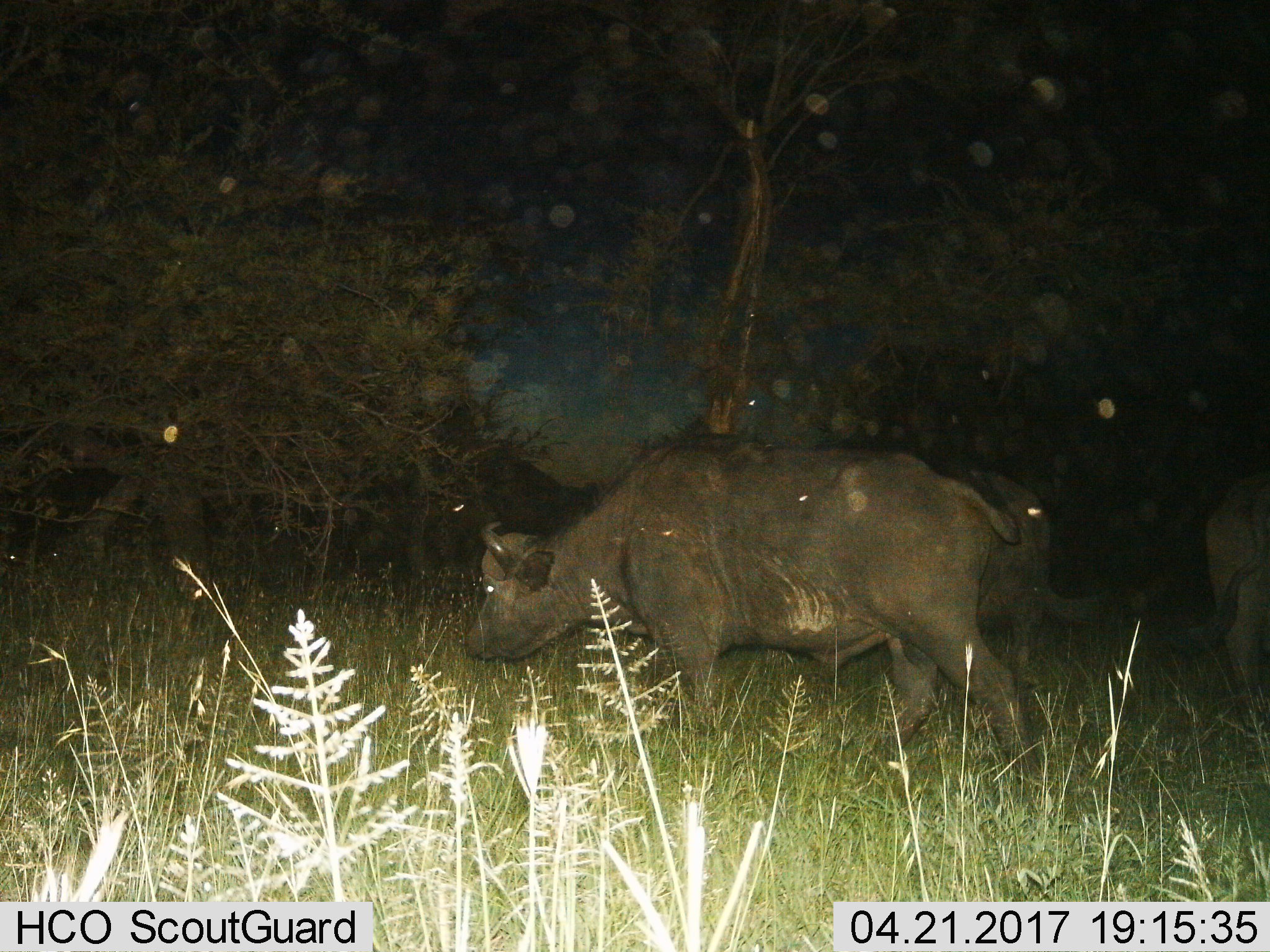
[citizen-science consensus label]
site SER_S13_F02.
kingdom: Animalia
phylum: Chordata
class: Mammalia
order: Artiodactyla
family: Bovidae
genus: Syncerus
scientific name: Syncerus caffer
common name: african buffalo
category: buffalo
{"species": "buffalo (african buffalo) (Syncerus caffer)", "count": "3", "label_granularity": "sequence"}